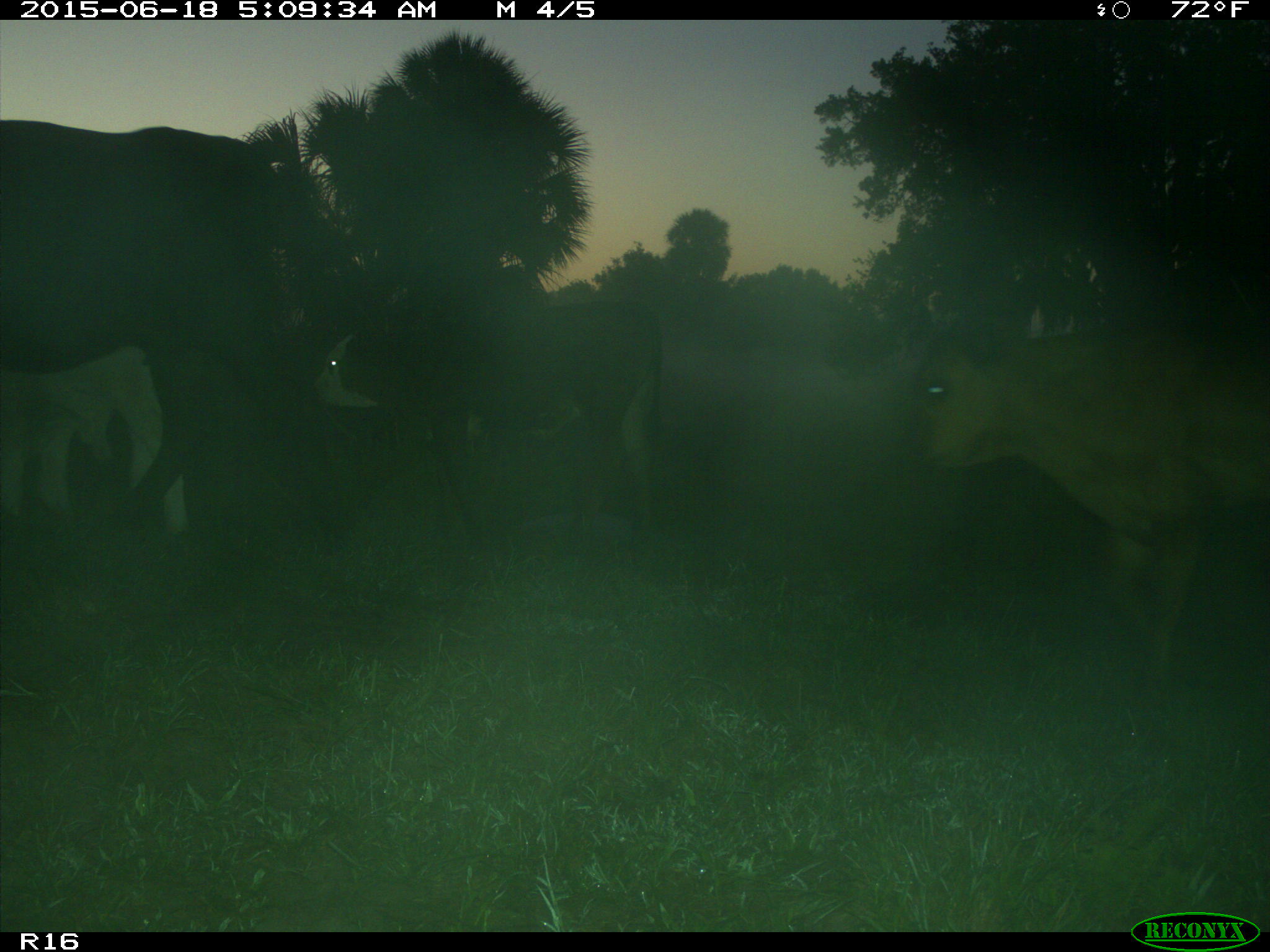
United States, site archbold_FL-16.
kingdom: Animalia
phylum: Chordata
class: Mammalia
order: Artiodactyla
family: Bovidae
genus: Bos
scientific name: Bos taurus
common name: domestic cow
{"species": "Bos taurus (domestic cow)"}